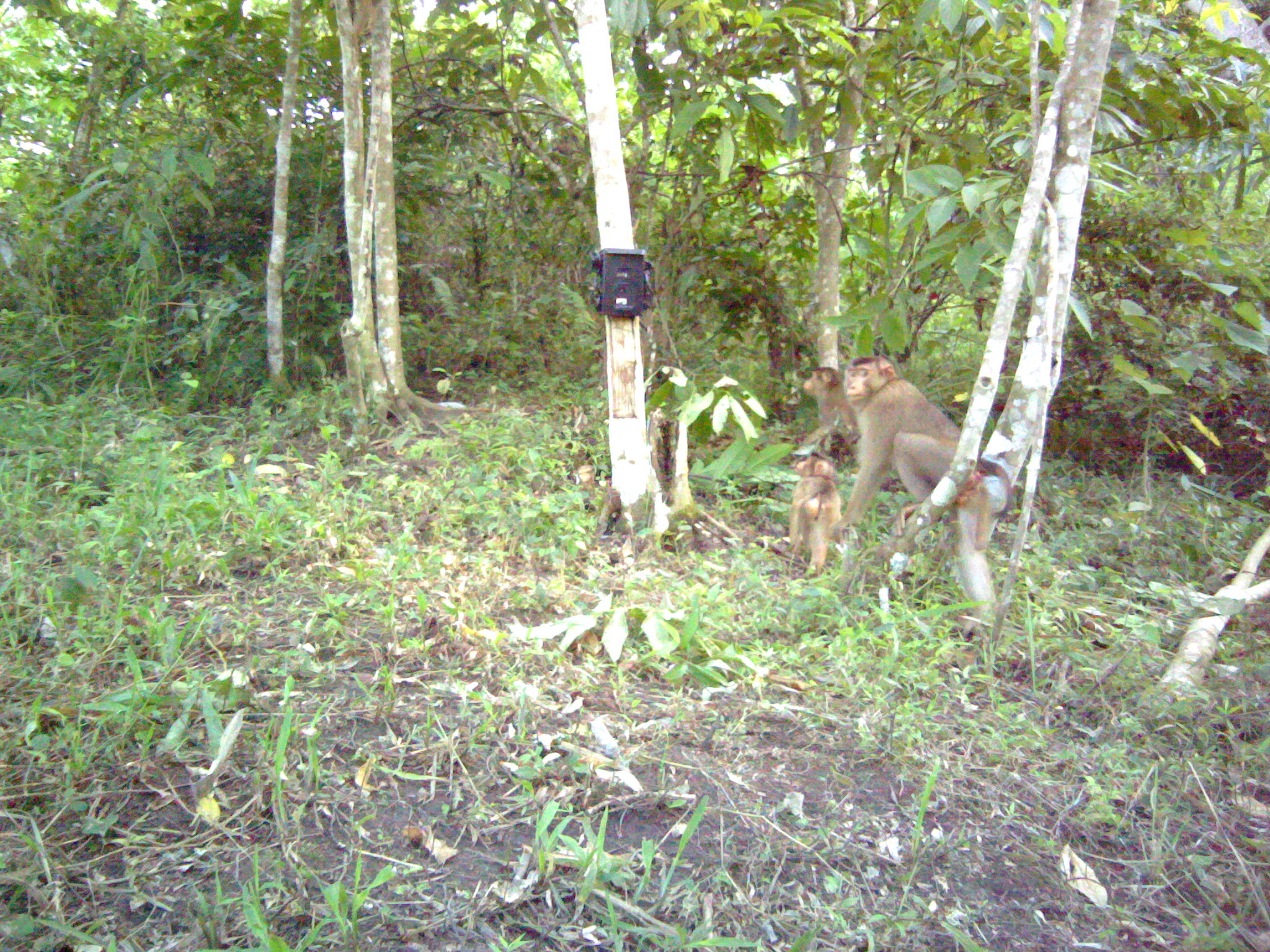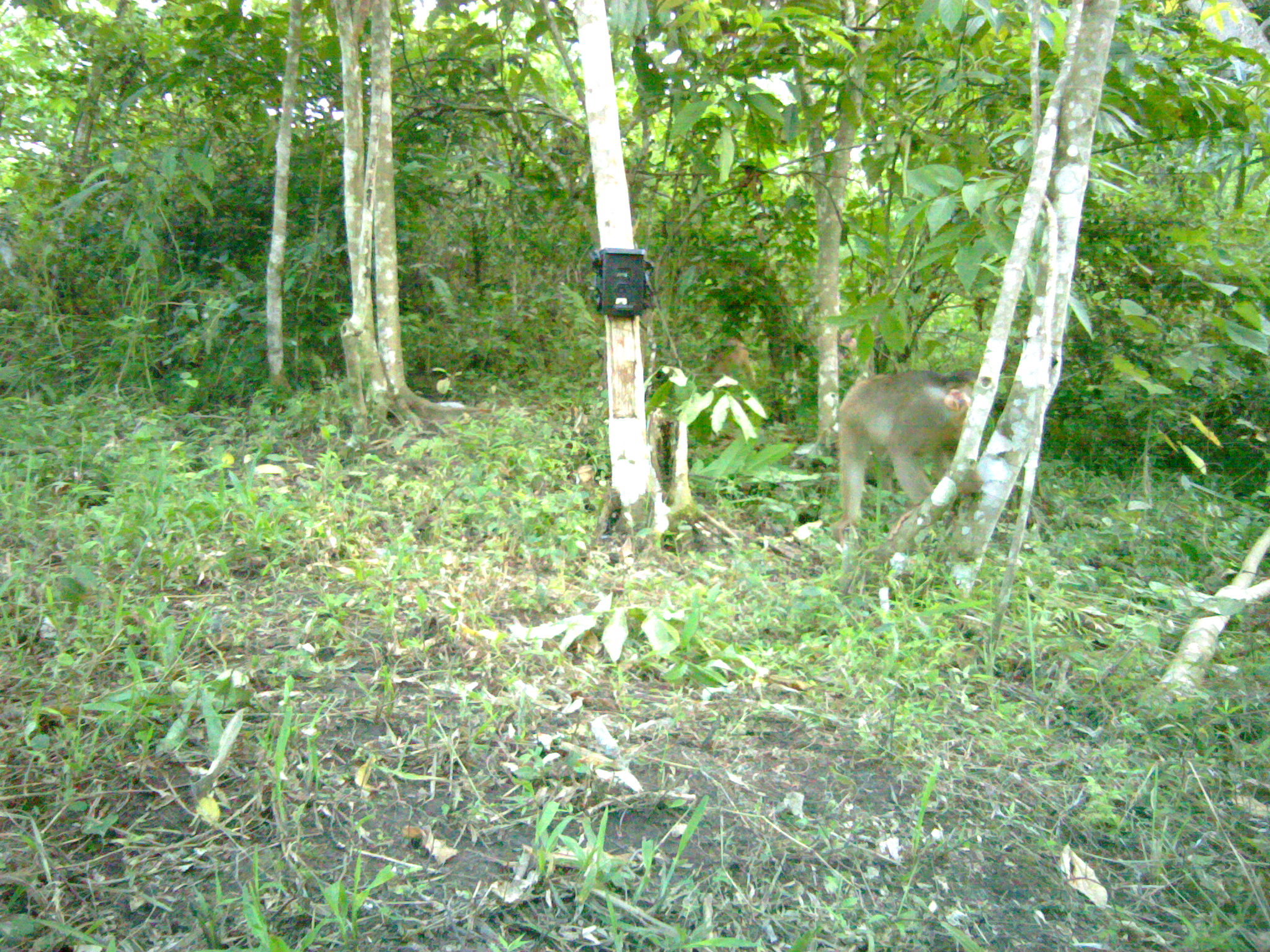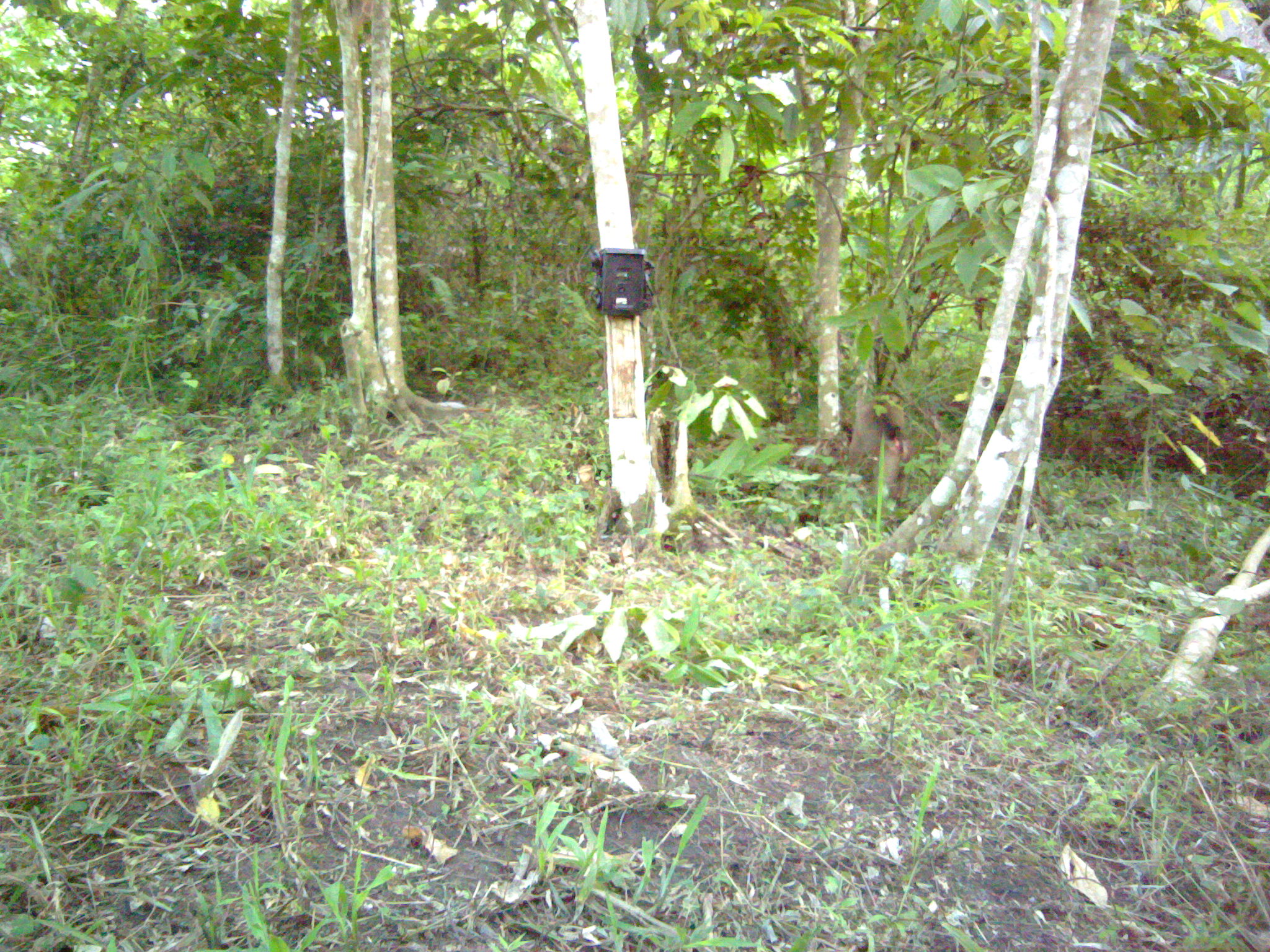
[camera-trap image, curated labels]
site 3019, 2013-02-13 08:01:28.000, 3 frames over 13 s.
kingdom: Animalia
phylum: Chordata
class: Mammalia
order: Primates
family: Cercopithecidae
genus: Macaca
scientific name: Macaca nemestrina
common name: southern pig-tailed macaque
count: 3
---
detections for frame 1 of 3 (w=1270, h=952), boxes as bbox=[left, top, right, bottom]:
macaca nemestrina: bbox=[841, 354, 1019, 621]; bbox=[800, 364, 877, 460]; bbox=[787, 458, 844, 578]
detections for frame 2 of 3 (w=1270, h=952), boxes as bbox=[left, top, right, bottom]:
macaca nemestrina: bbox=[832, 371, 989, 558]; bbox=[697, 327, 756, 428]